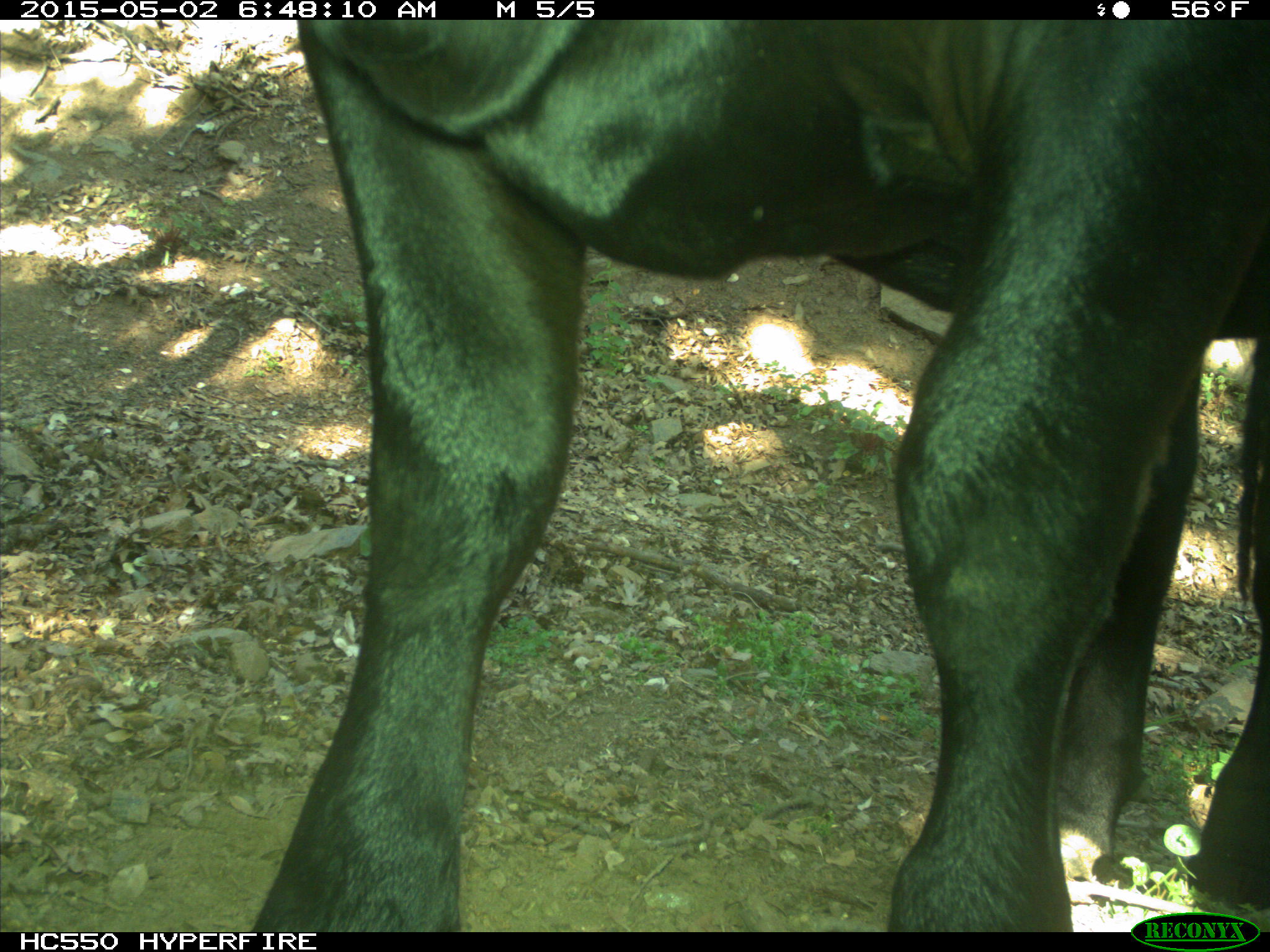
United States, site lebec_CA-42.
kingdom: Animalia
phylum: Chordata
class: Mammalia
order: Artiodactyla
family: Bovidae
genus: Bos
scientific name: Bos taurus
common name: domestic cow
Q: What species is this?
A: Bos taurus (domestic cow).